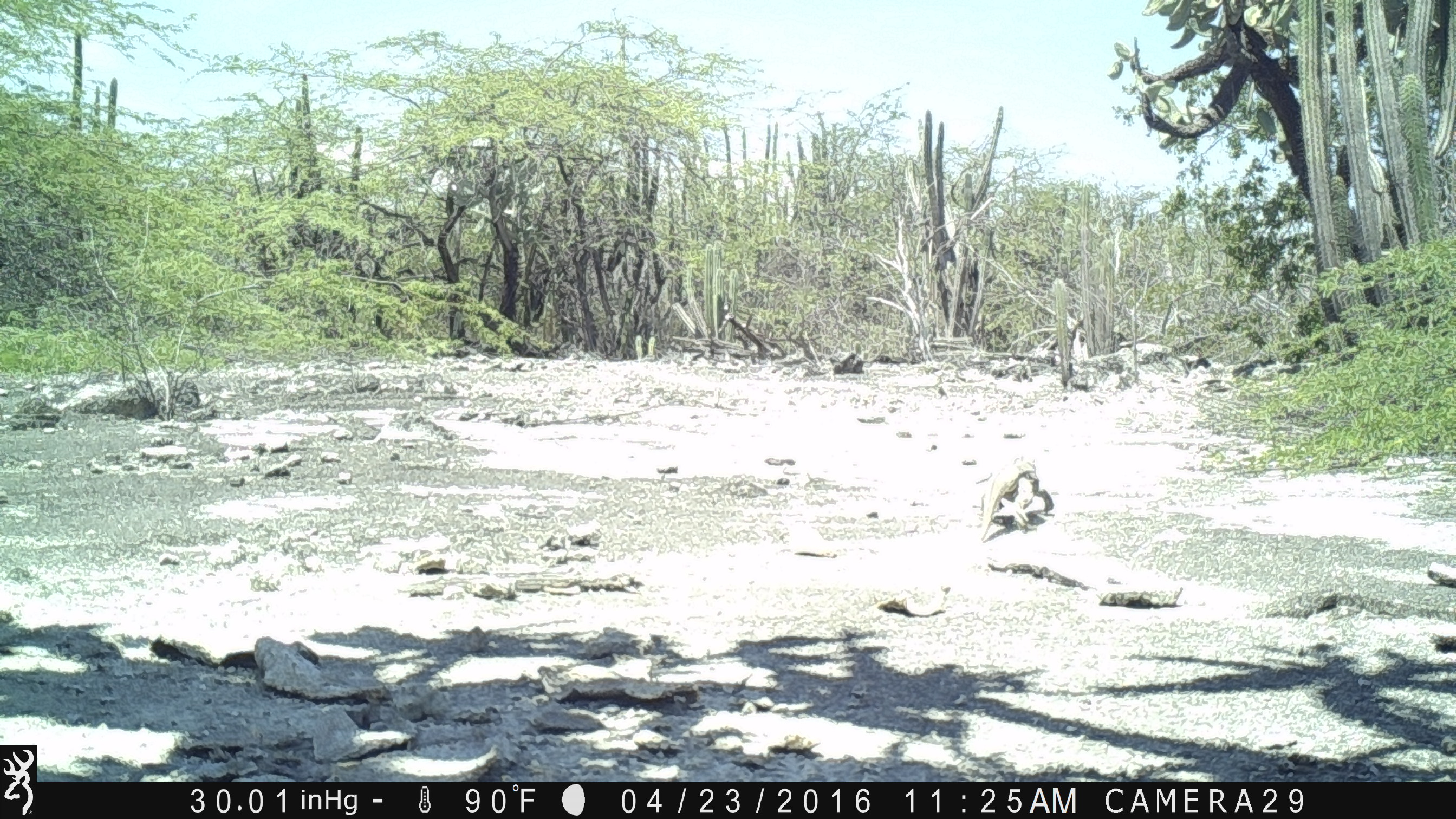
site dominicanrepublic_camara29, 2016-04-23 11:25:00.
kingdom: Animalia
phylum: Chordata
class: Reptilia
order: Squamata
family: Iguanidae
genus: Iguana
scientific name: Iguana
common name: typical iguanas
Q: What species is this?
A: Iguana (typical iguanas).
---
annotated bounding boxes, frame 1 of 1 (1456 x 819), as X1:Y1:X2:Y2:
iguana: 974:457:1049:539